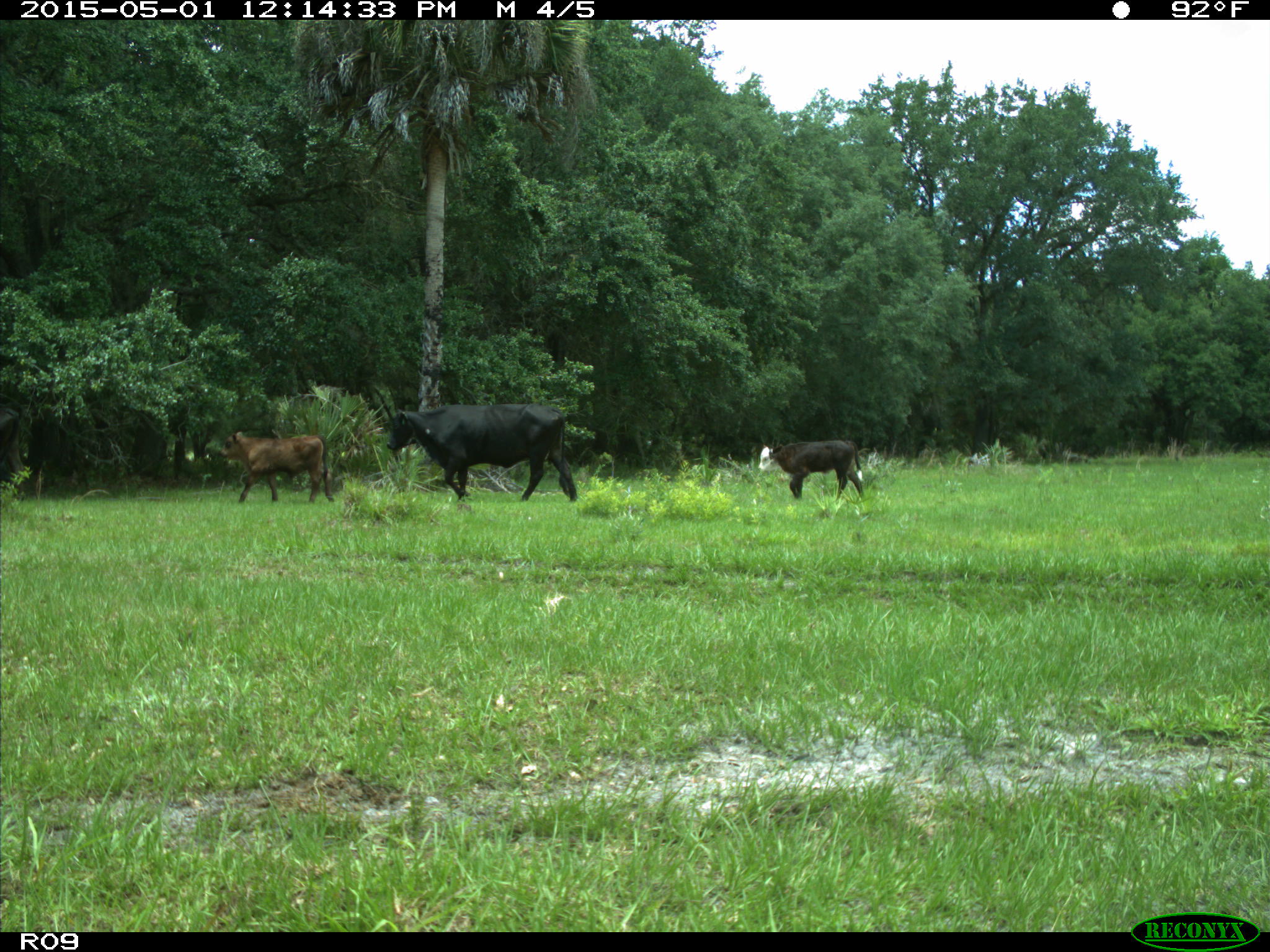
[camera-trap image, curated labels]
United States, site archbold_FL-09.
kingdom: Animalia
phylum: Chordata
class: Mammalia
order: Artiodactyla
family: Bovidae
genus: Bos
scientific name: Bos taurus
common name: domestic cow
Bos taurus (domestic cow).